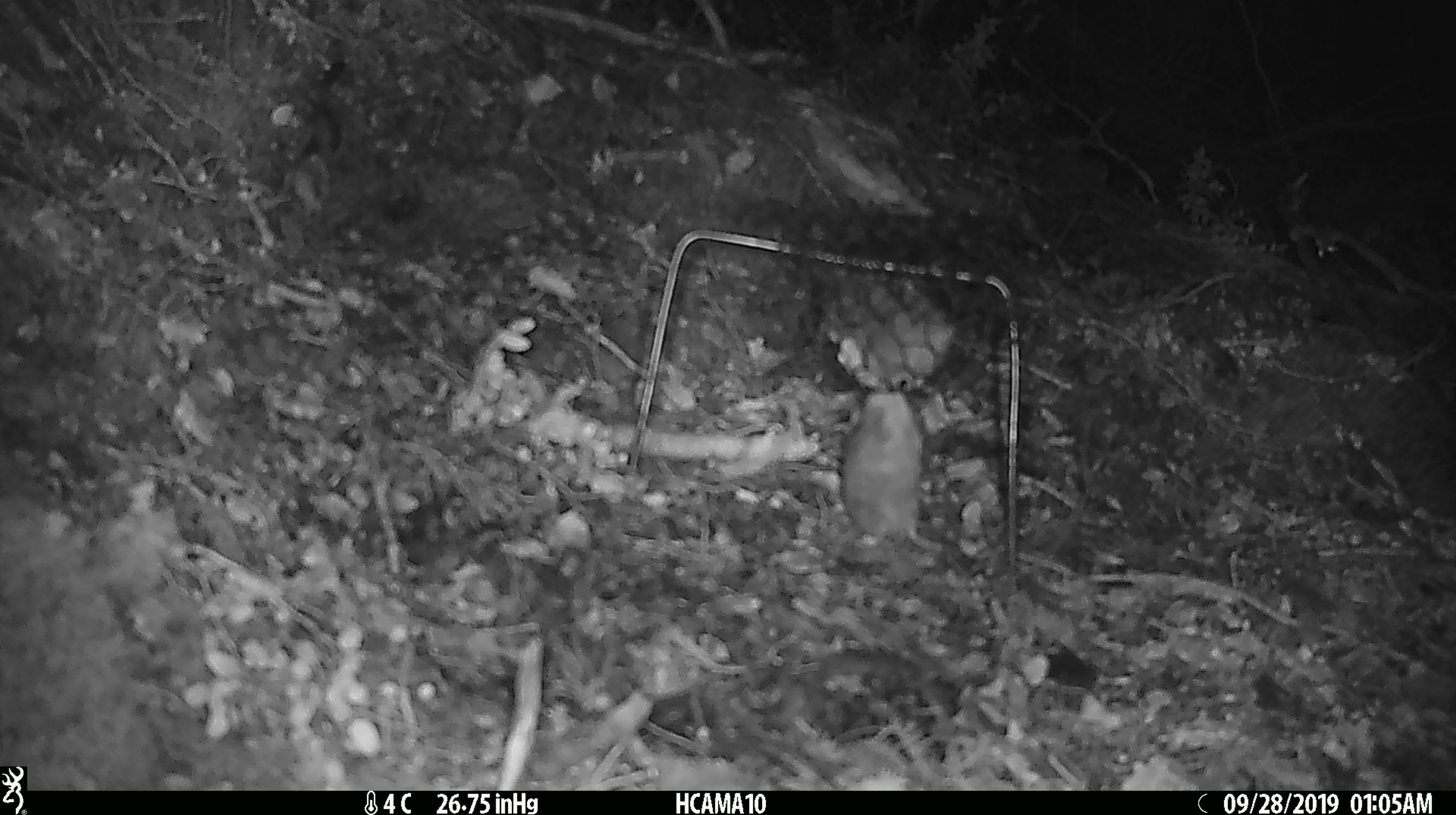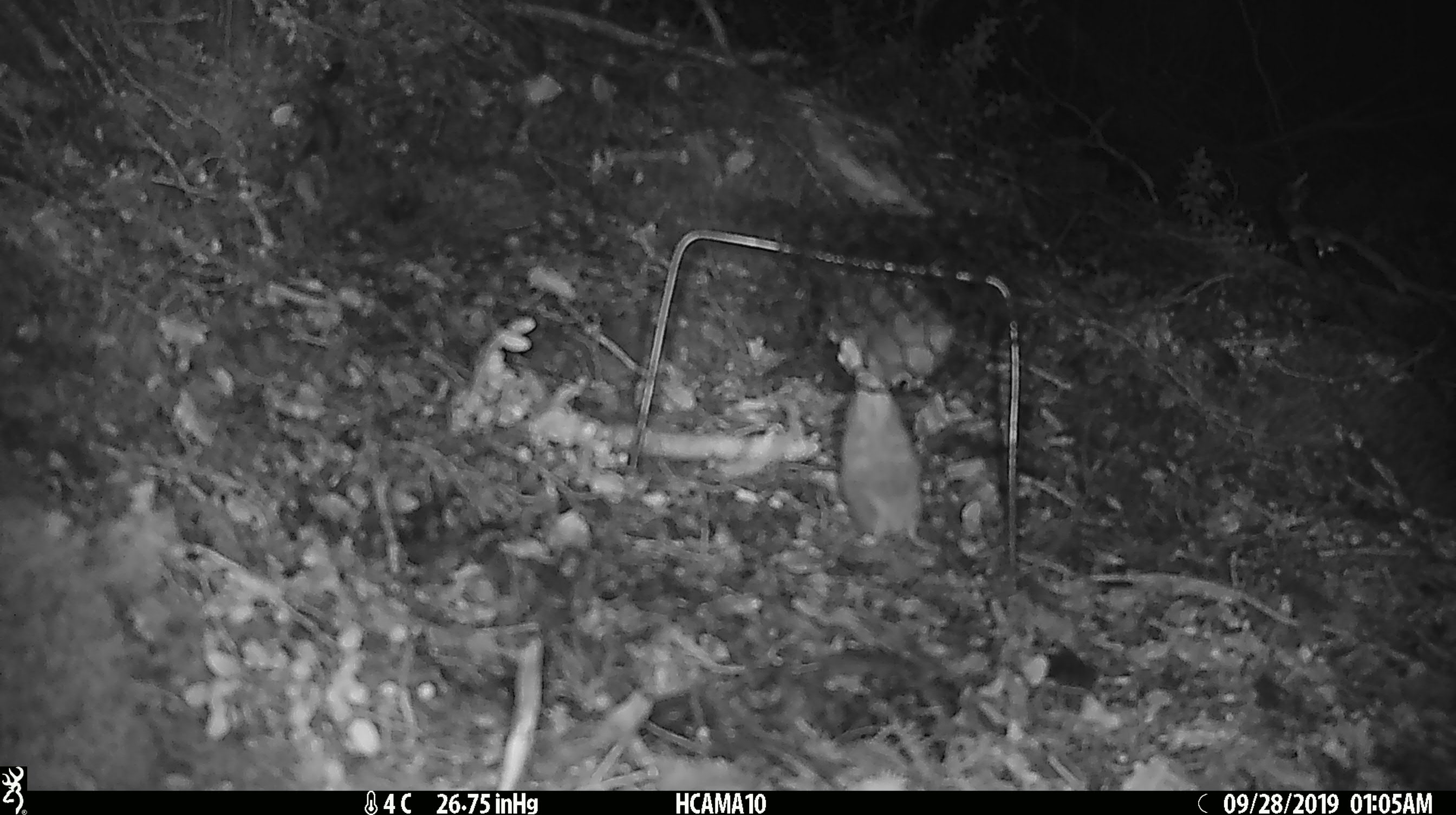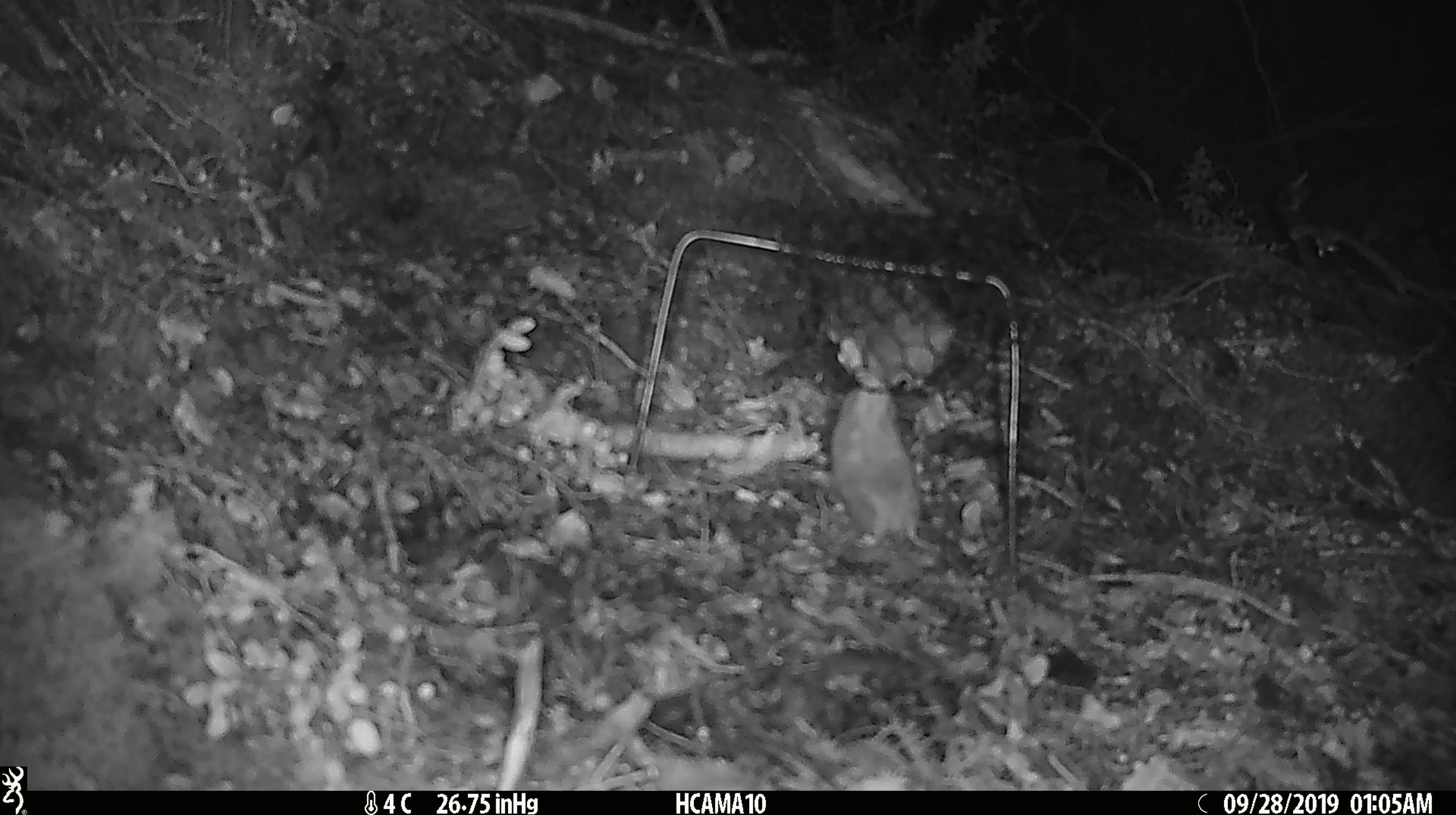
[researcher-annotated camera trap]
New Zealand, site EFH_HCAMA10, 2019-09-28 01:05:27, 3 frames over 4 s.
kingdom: Animalia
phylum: Chordata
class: Mammalia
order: Rodentia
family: Muridae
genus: Mus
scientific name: Mus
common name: mouse